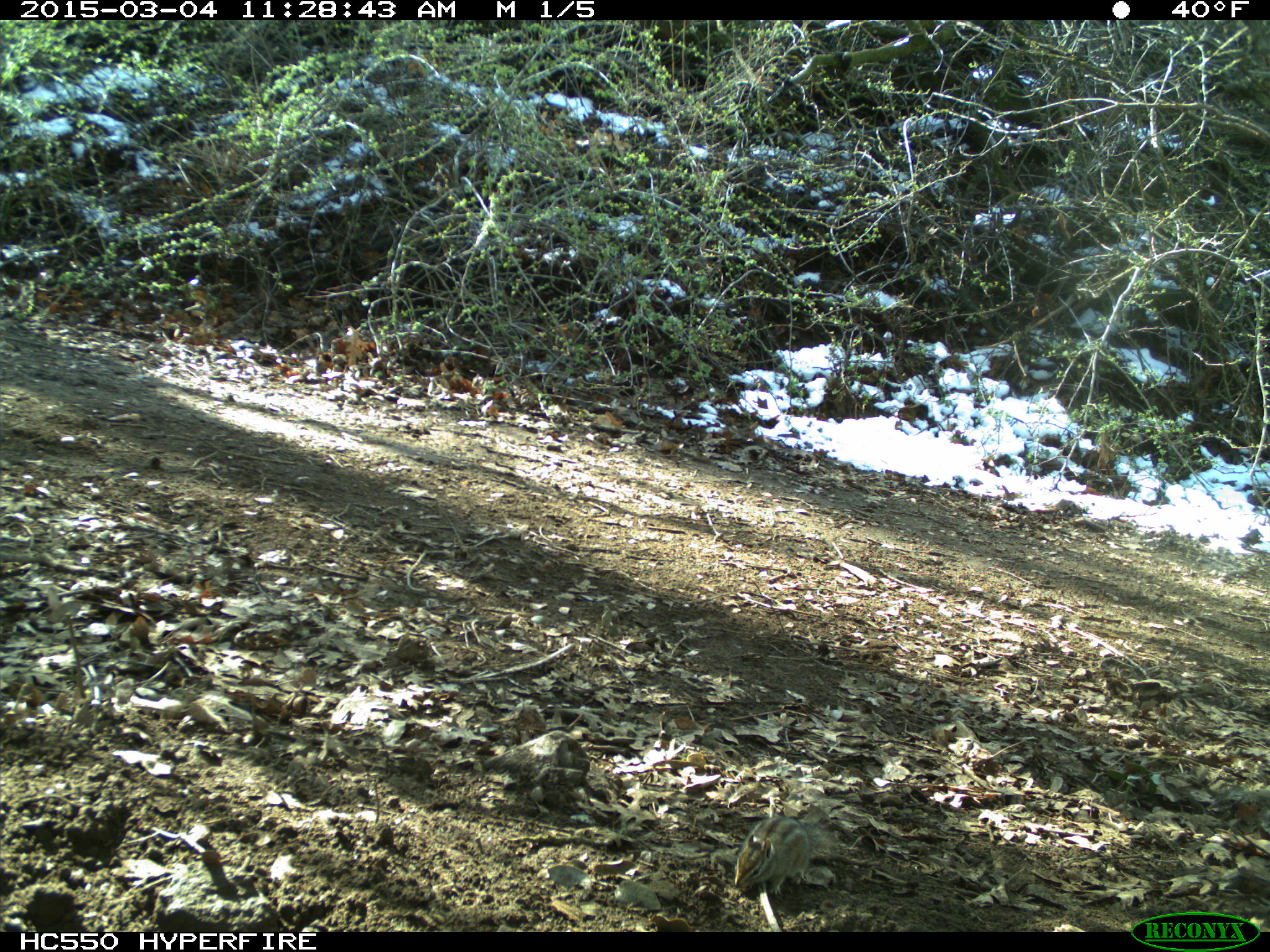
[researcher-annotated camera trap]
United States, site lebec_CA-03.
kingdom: Animalia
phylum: Chordata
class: Mammalia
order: Rodentia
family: Sciuridae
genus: Tamias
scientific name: Tamias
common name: chipmunk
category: unidentified chipmunk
Unidentified chipmunk (chipmunk) (Tamias).